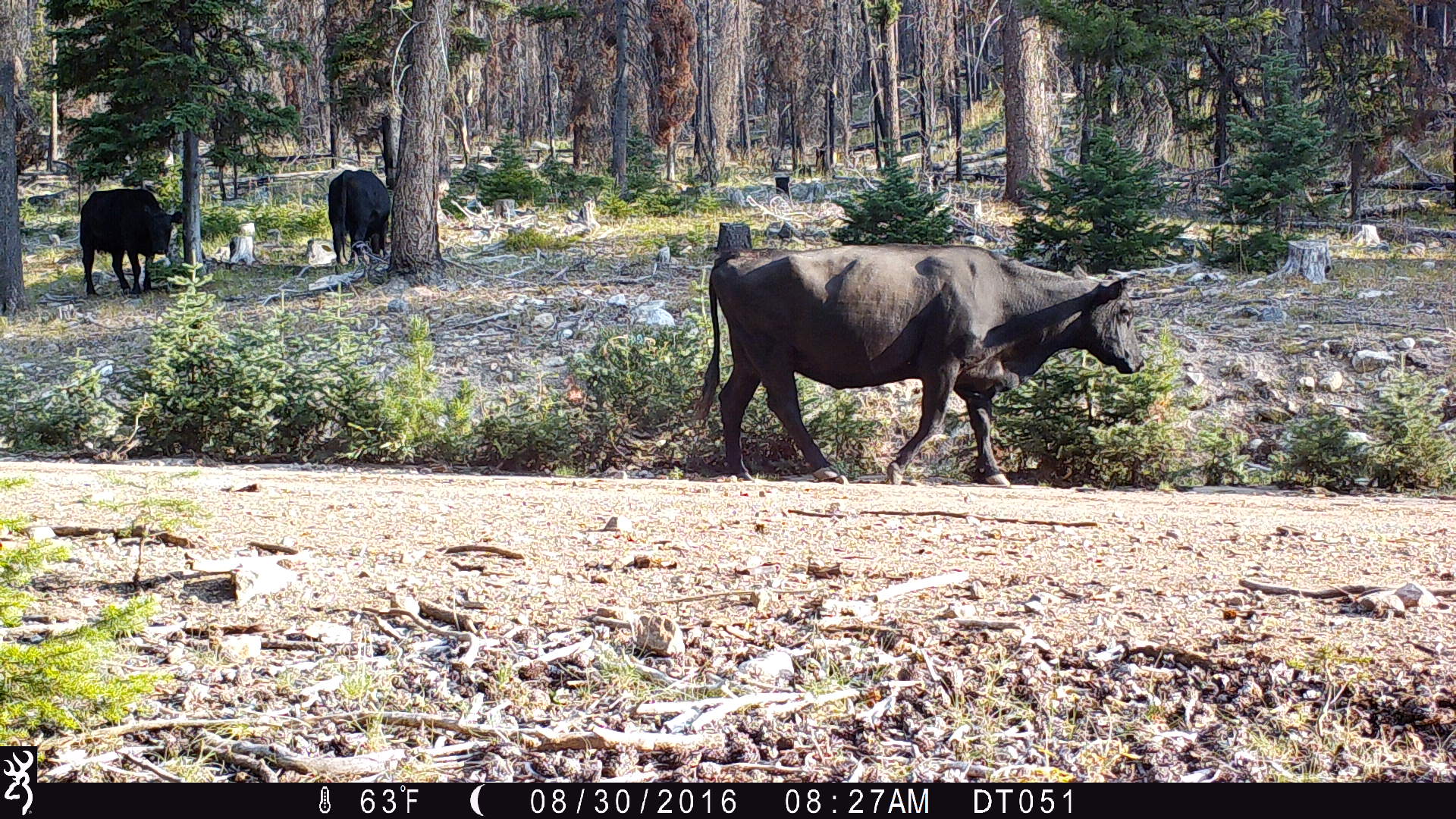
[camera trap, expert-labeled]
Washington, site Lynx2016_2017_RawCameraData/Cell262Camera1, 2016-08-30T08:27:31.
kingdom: Animalia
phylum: Chordata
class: Mammalia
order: Artiodactyla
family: Bovidae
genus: Bos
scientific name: Bos taurus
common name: domestic cattle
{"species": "domestic cattle (Bos taurus)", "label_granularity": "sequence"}